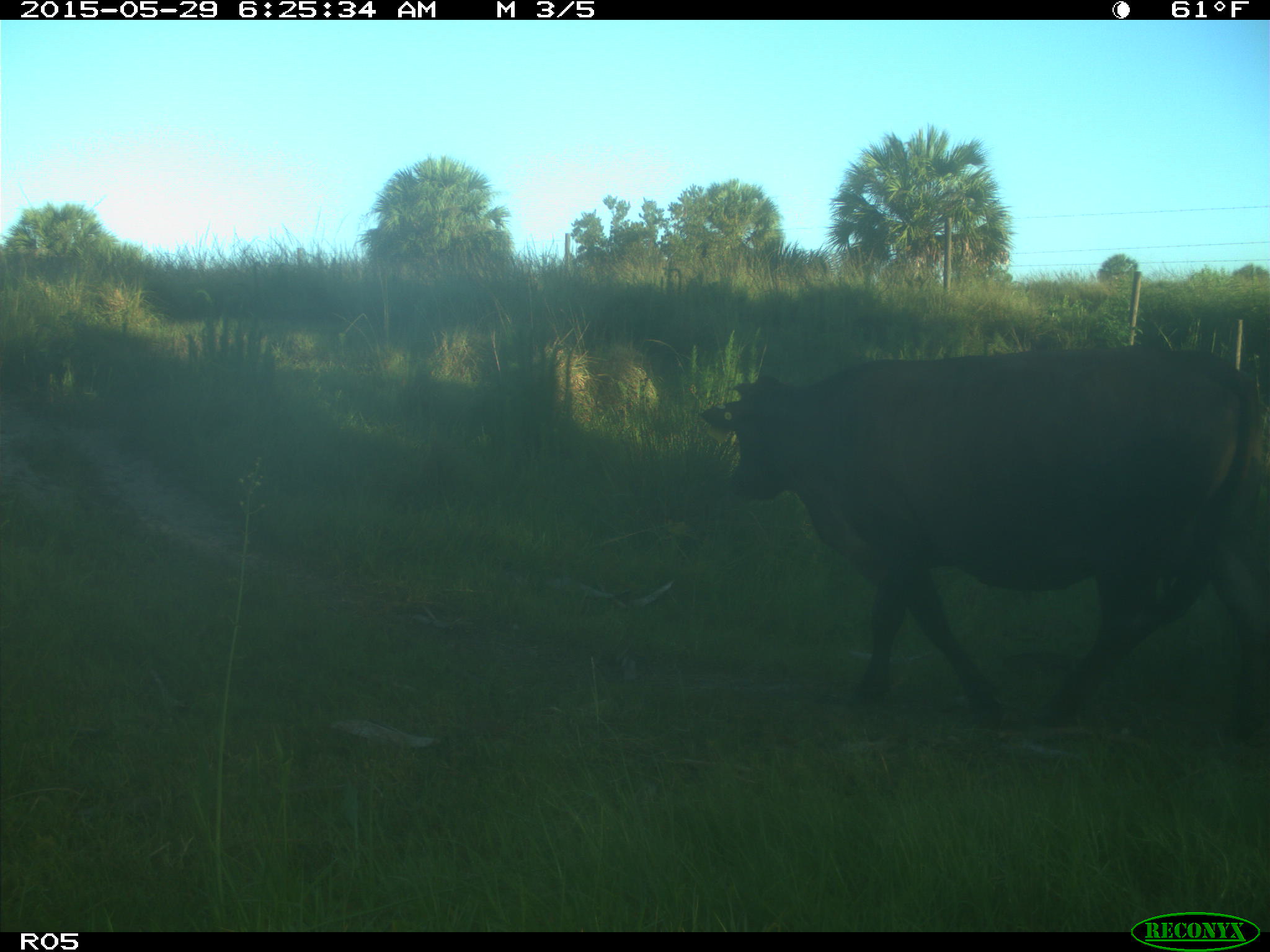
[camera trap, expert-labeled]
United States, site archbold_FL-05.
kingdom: Animalia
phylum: Chordata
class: Mammalia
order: Artiodactyla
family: Bovidae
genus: Bos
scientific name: Bos taurus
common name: domestic cow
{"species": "Bos taurus (domestic cow)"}